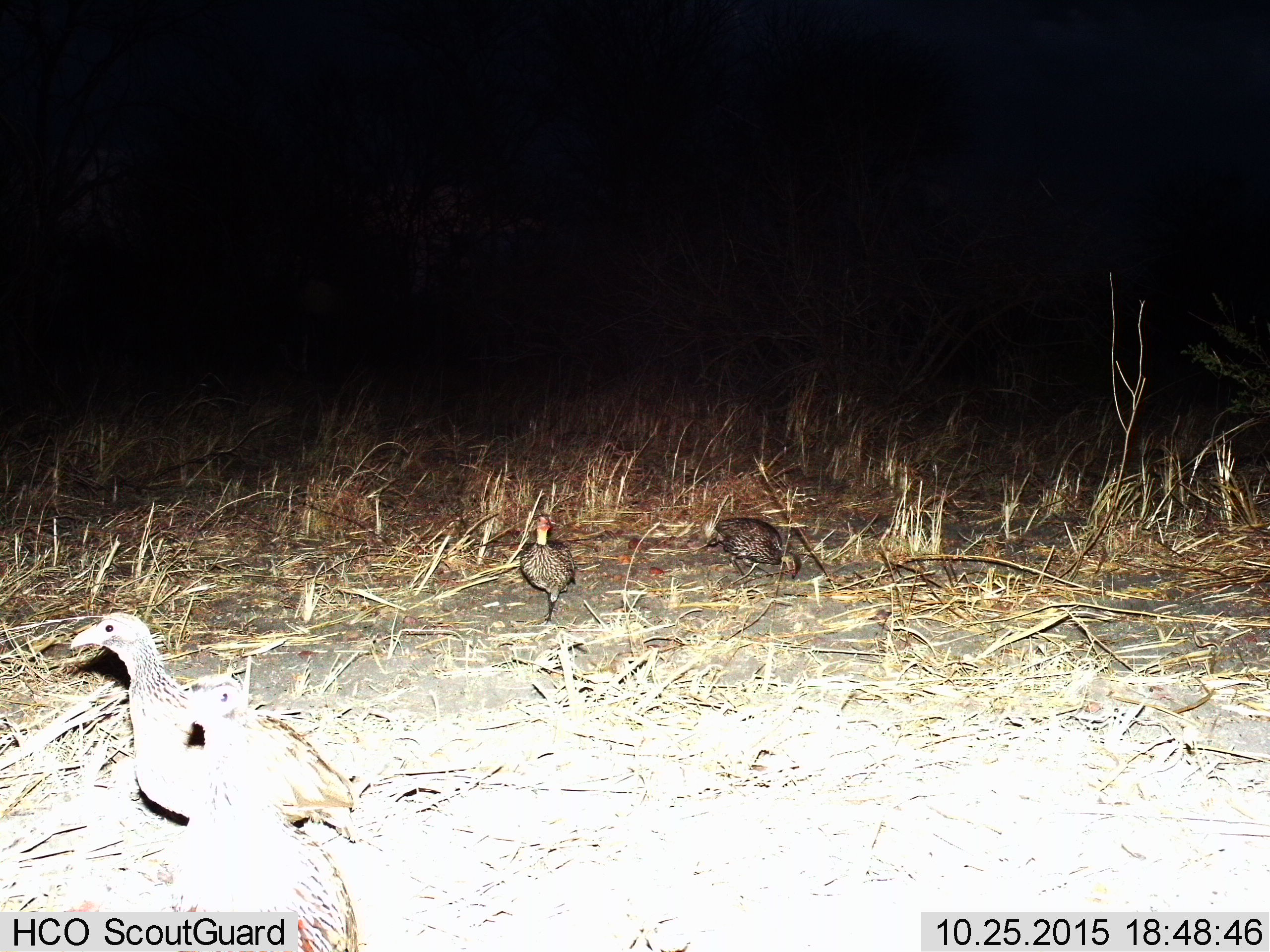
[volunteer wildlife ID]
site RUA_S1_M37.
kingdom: Animalia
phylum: Chordata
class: Aves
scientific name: Aves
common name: bird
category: birdother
Birdother (bird) (Aves), count 4. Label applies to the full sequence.